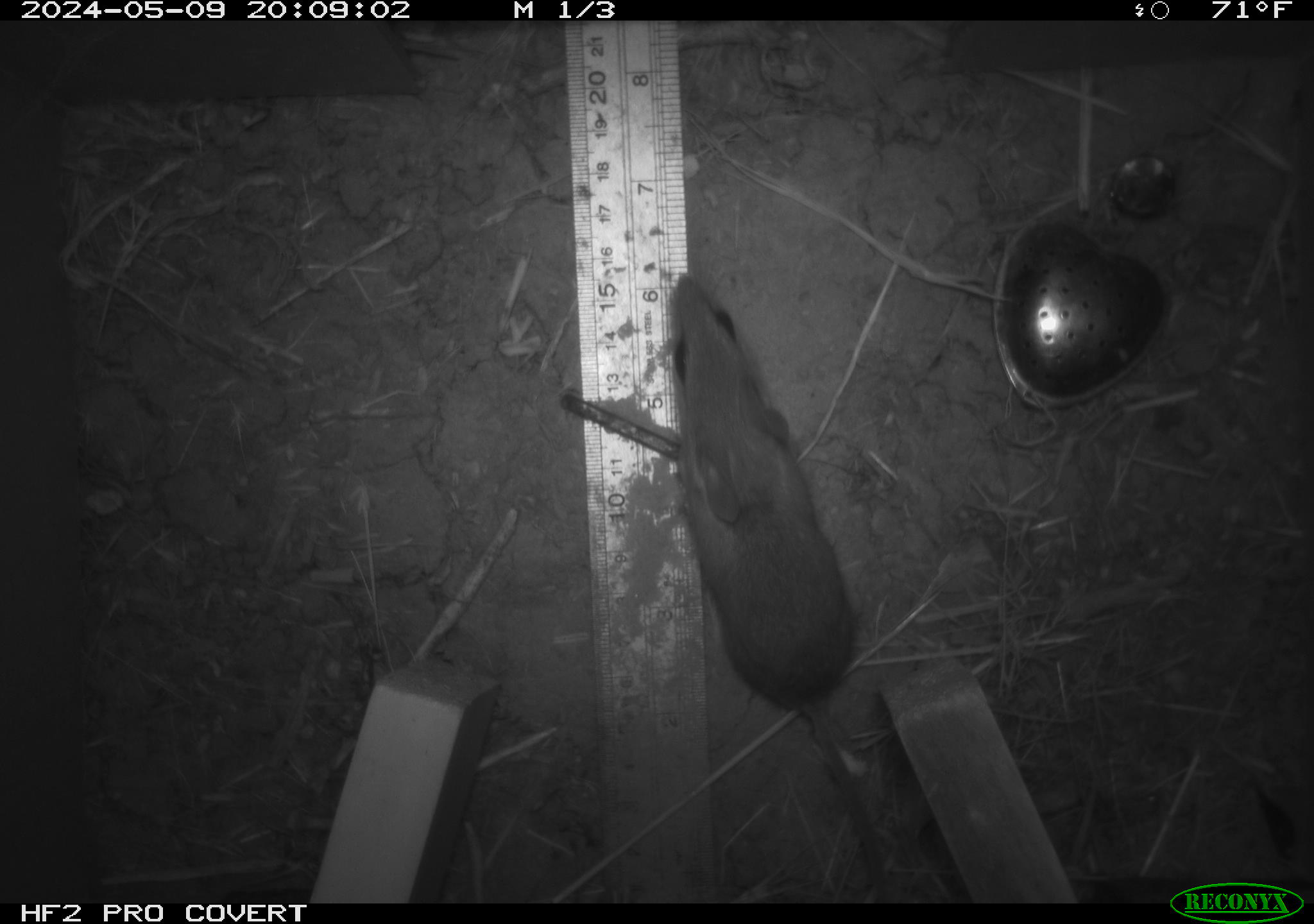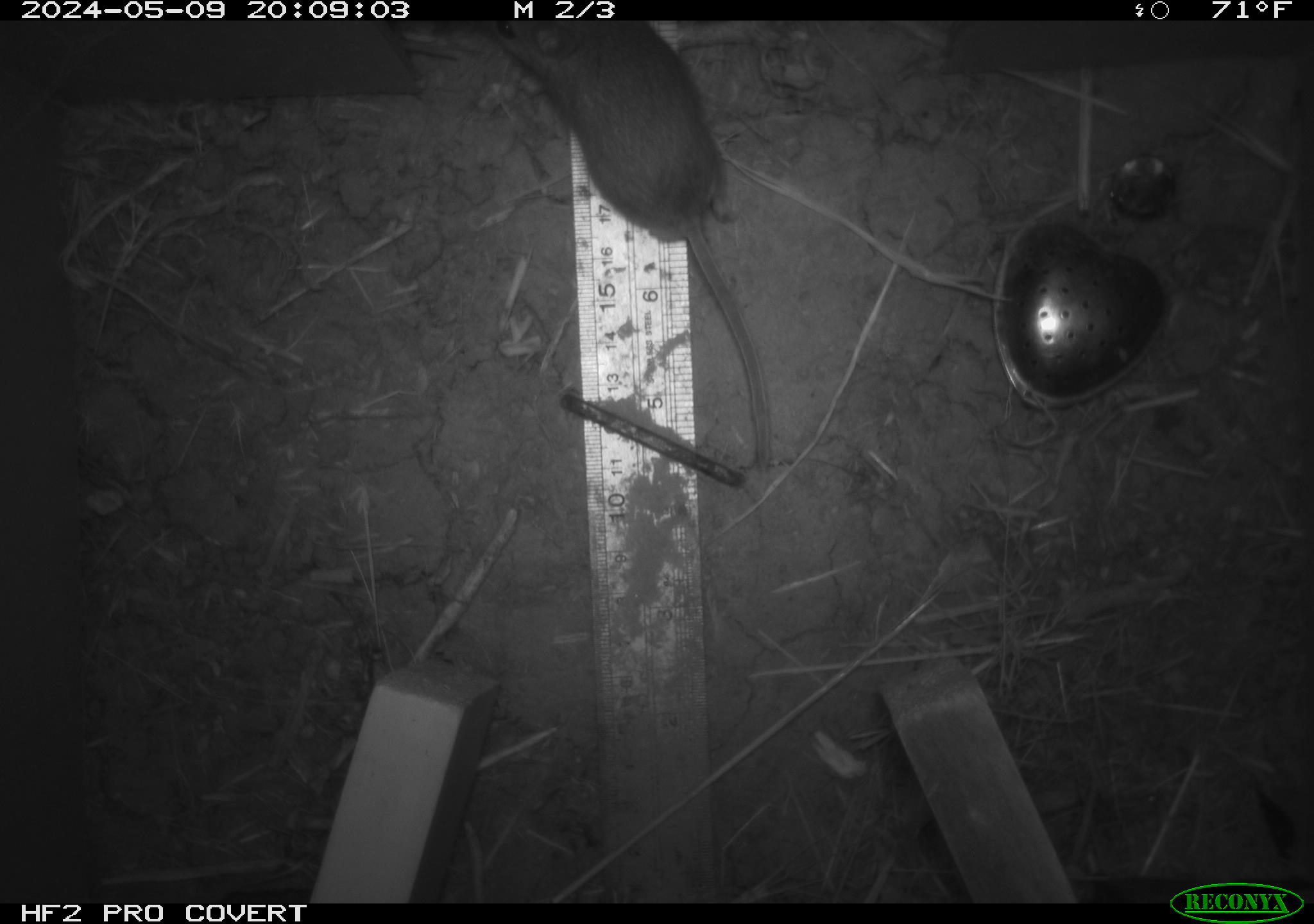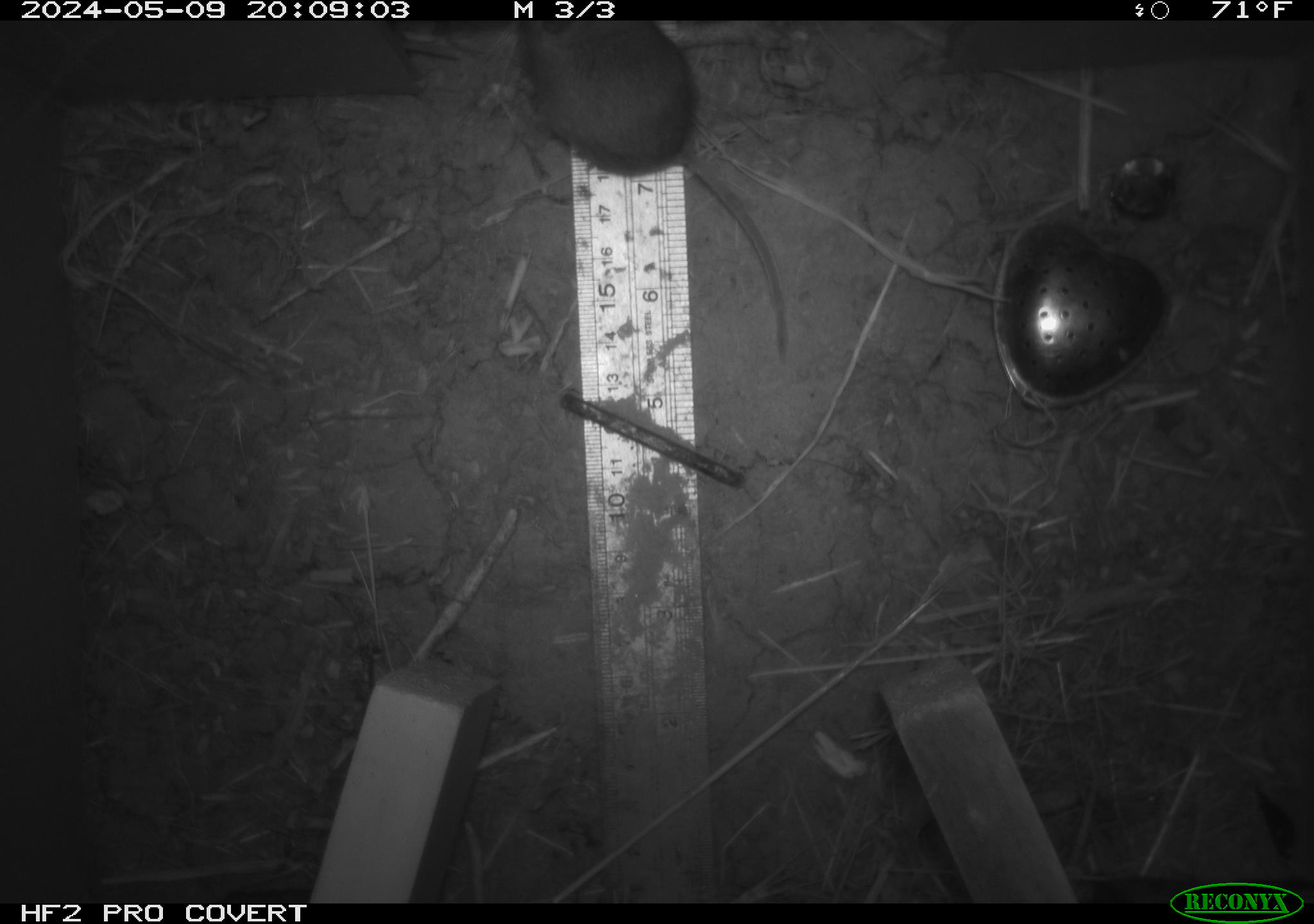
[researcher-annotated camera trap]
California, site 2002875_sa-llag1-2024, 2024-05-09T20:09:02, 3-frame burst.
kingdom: Animalia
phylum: Chordata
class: Mammalia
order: Rodentia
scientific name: Rodentia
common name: mouse species